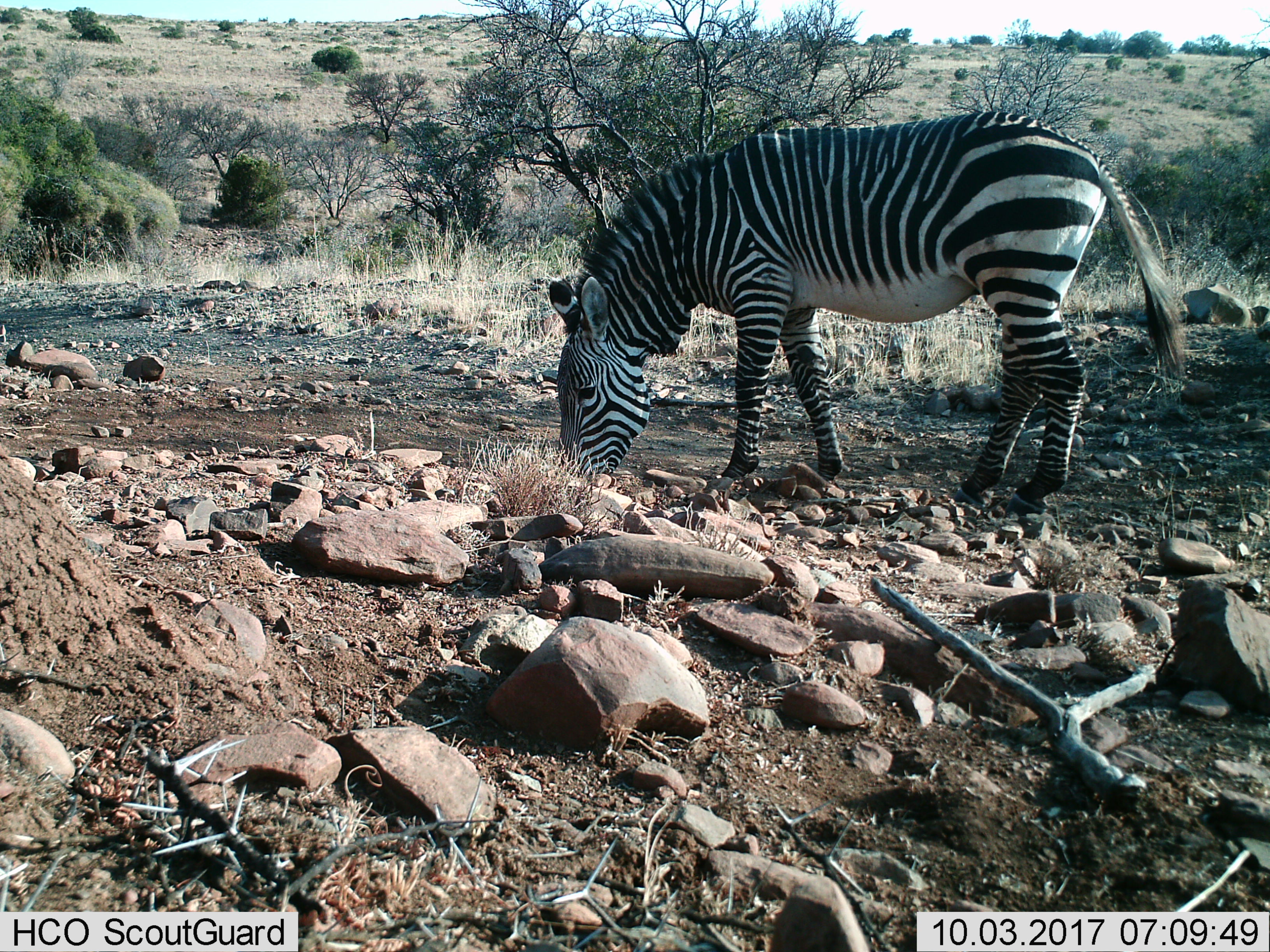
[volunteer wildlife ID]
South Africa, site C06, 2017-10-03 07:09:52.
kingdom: Animalia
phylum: Chordata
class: Mammalia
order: Perissodactyla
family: Equidae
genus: Equus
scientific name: Equus zebra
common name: mountain zebra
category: zebramountain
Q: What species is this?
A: Zebramountain (mountain zebra) (Equus zebra).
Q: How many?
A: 1.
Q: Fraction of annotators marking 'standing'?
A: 14%.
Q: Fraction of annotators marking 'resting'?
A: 0%.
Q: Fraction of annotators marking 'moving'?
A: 0%.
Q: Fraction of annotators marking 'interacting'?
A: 0%.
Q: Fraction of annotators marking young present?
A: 0%.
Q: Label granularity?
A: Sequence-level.